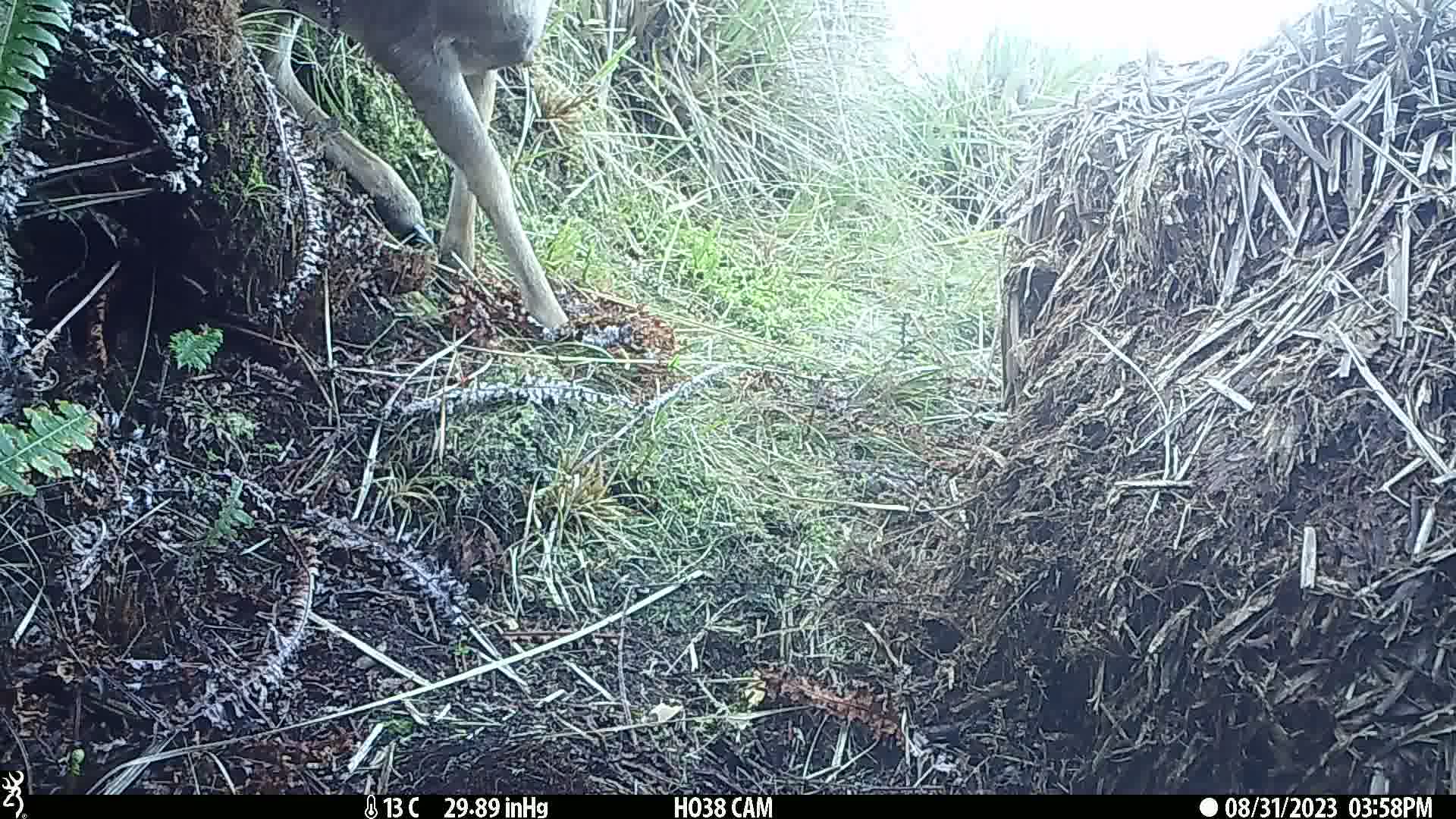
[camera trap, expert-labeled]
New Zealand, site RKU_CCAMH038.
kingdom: Animalia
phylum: Chordata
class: Mammalia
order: Artiodactyla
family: Cervidae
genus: Odocoileus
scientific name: Odocoileus virginianus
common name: white-tailed deer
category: white tailed deer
White tailed deer (white-tailed deer) (Odocoileus virginianus).